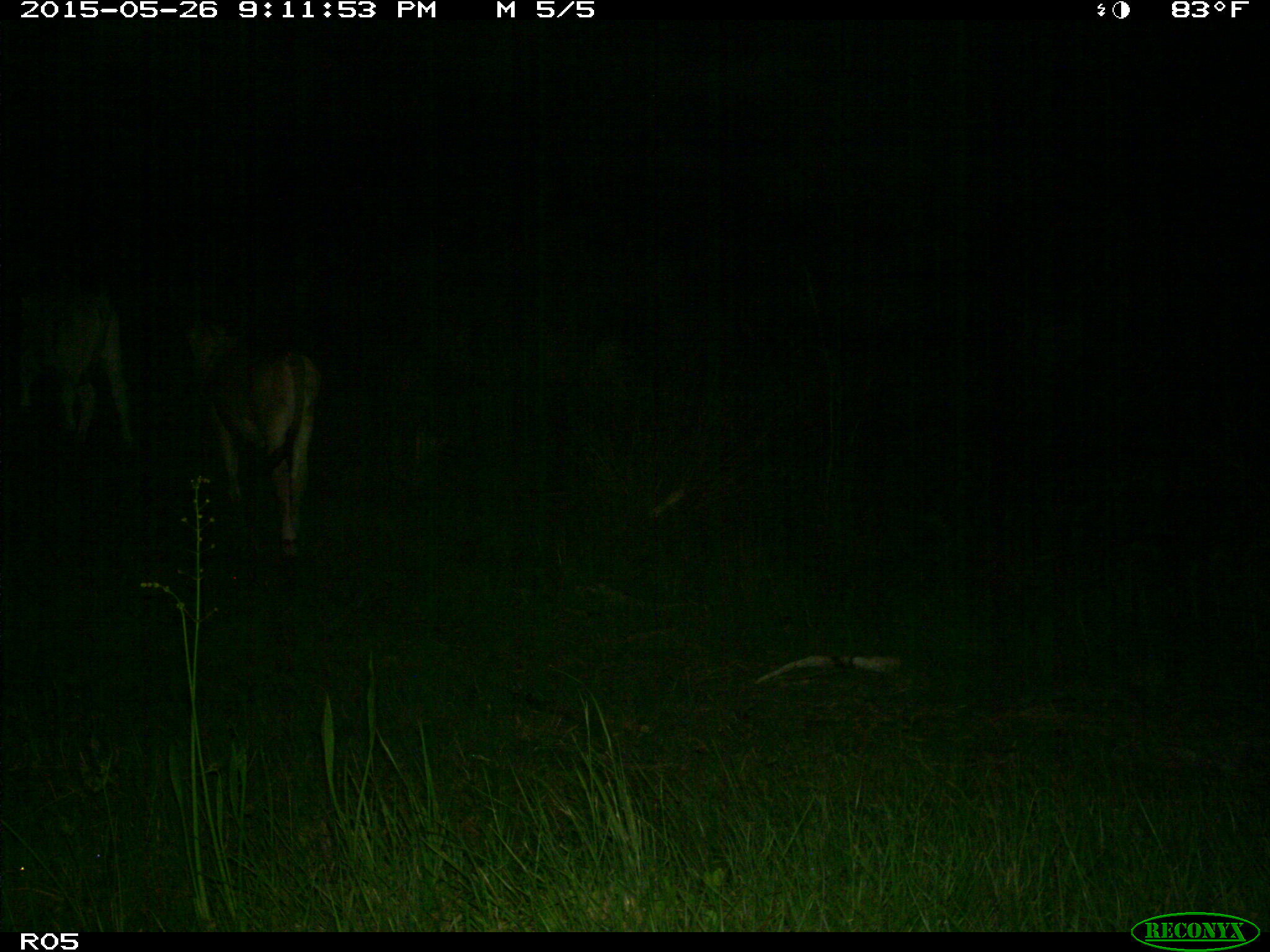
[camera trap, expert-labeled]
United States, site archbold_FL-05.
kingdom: Animalia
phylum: Chordata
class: Mammalia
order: Artiodactyla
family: Bovidae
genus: Bos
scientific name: Bos taurus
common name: domestic cow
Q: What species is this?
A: Bos taurus (domestic cow).